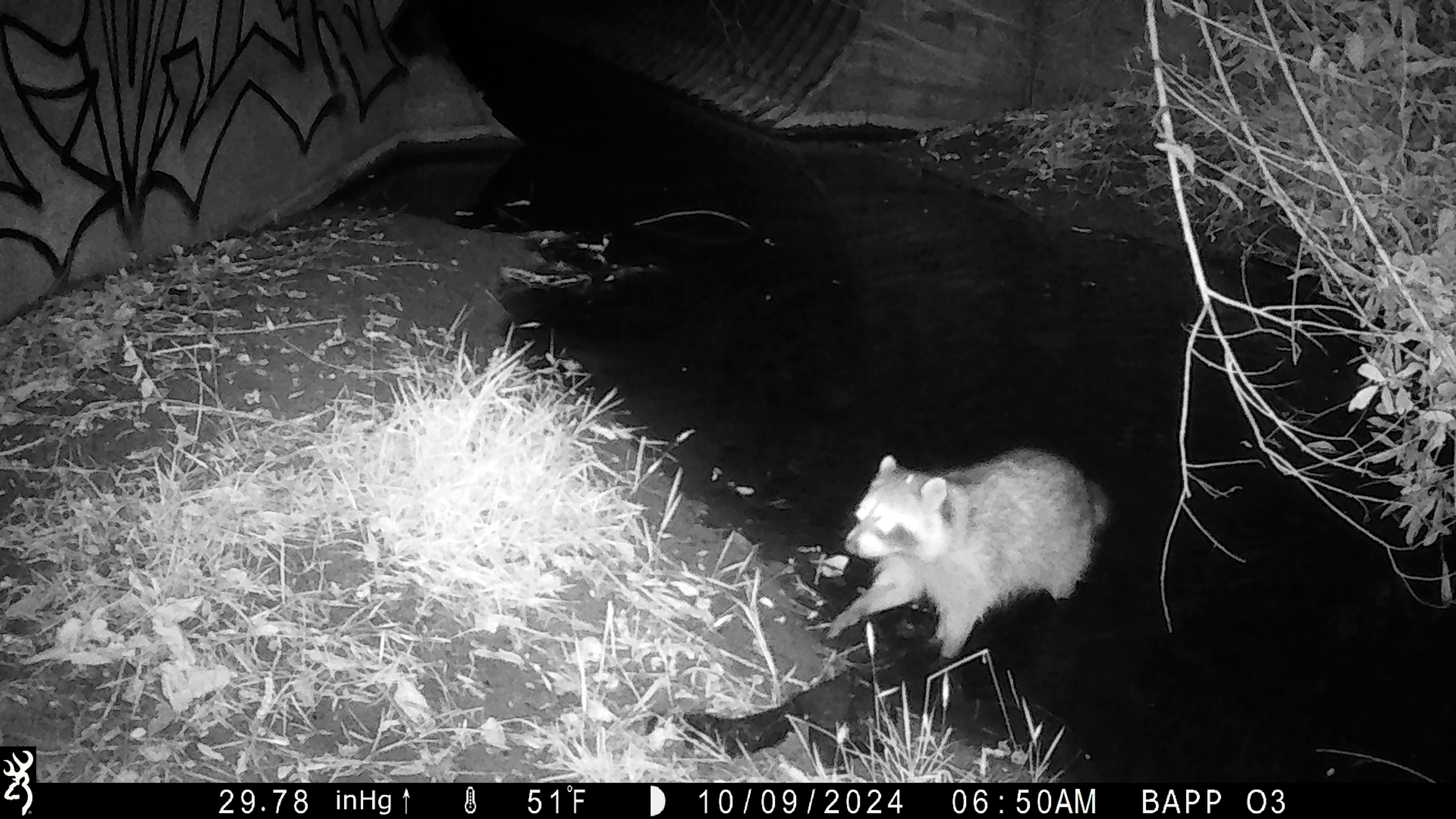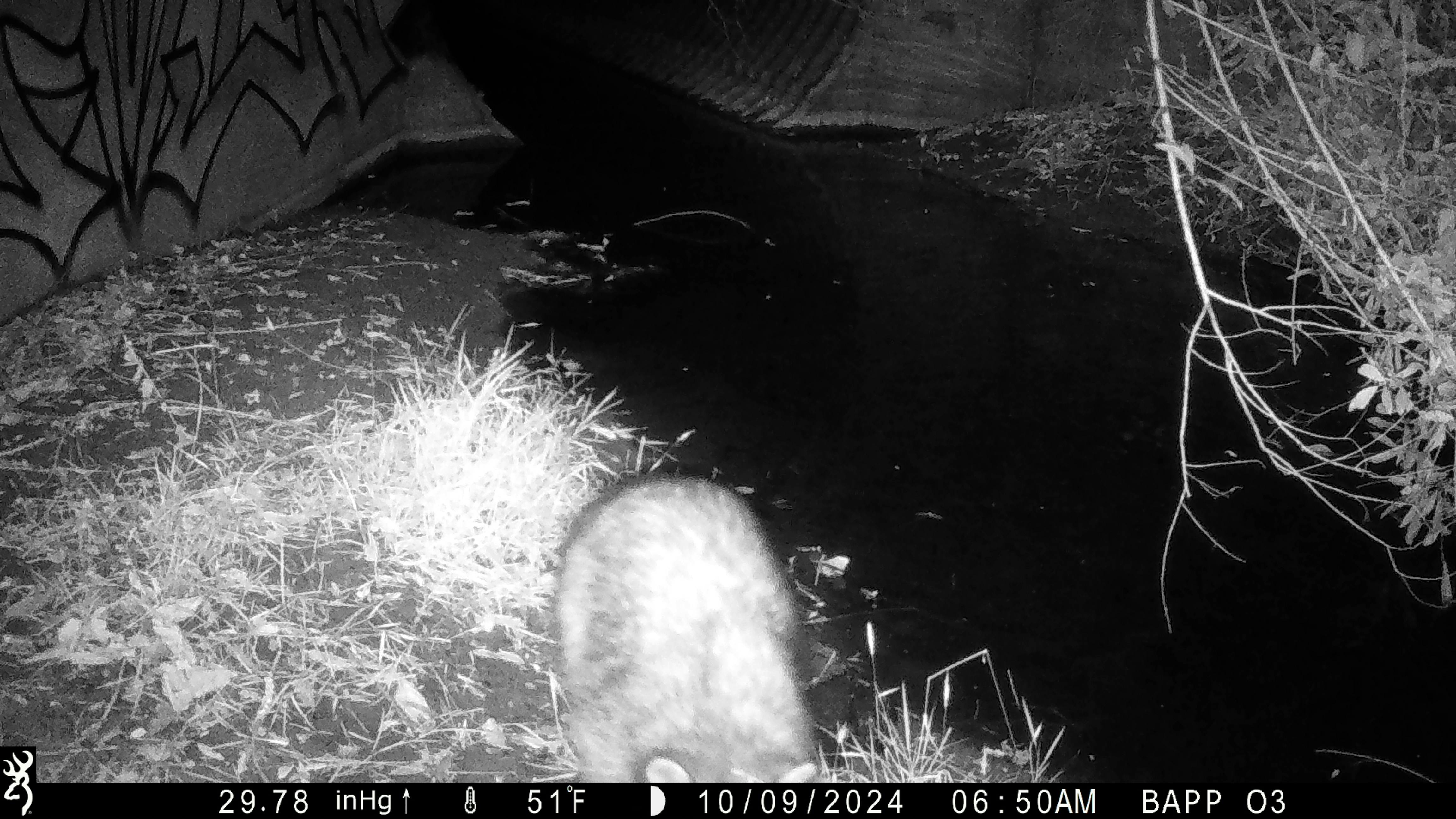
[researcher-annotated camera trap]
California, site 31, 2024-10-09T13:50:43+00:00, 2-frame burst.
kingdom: Animalia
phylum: Chordata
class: Mammalia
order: Carnivora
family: Procyonidae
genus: Procyon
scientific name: Procyon lotor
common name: raccoon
Raccoon (Procyon lotor).